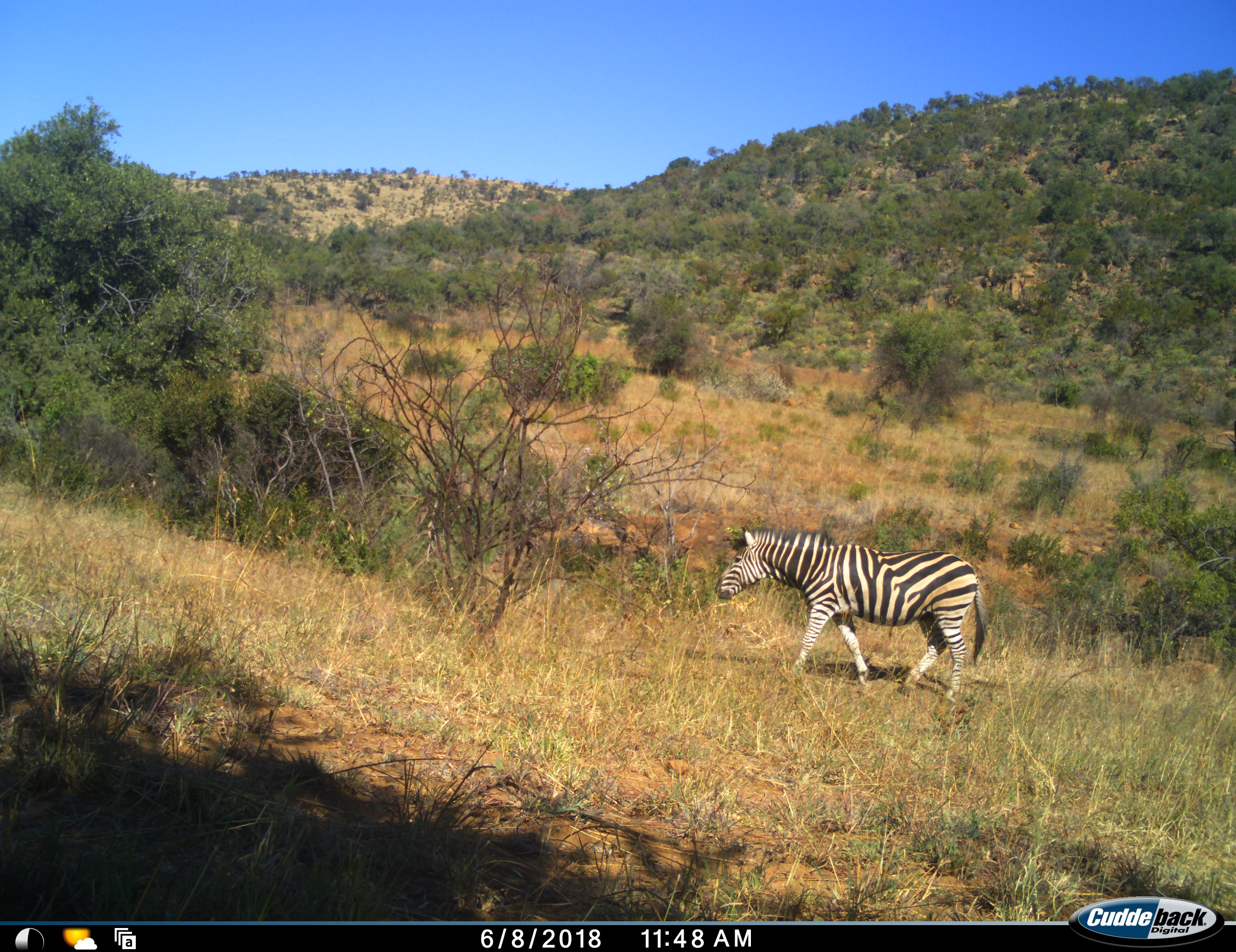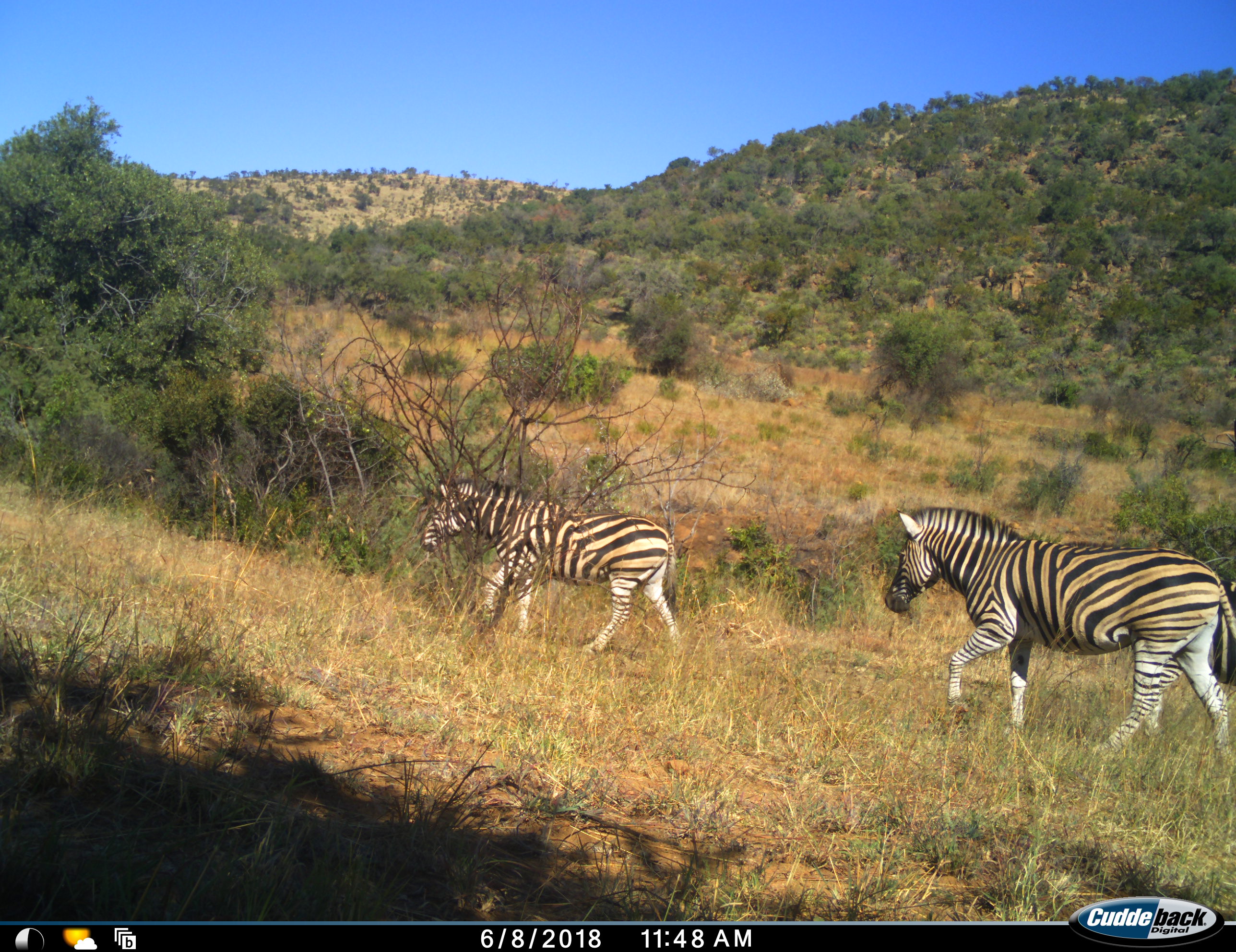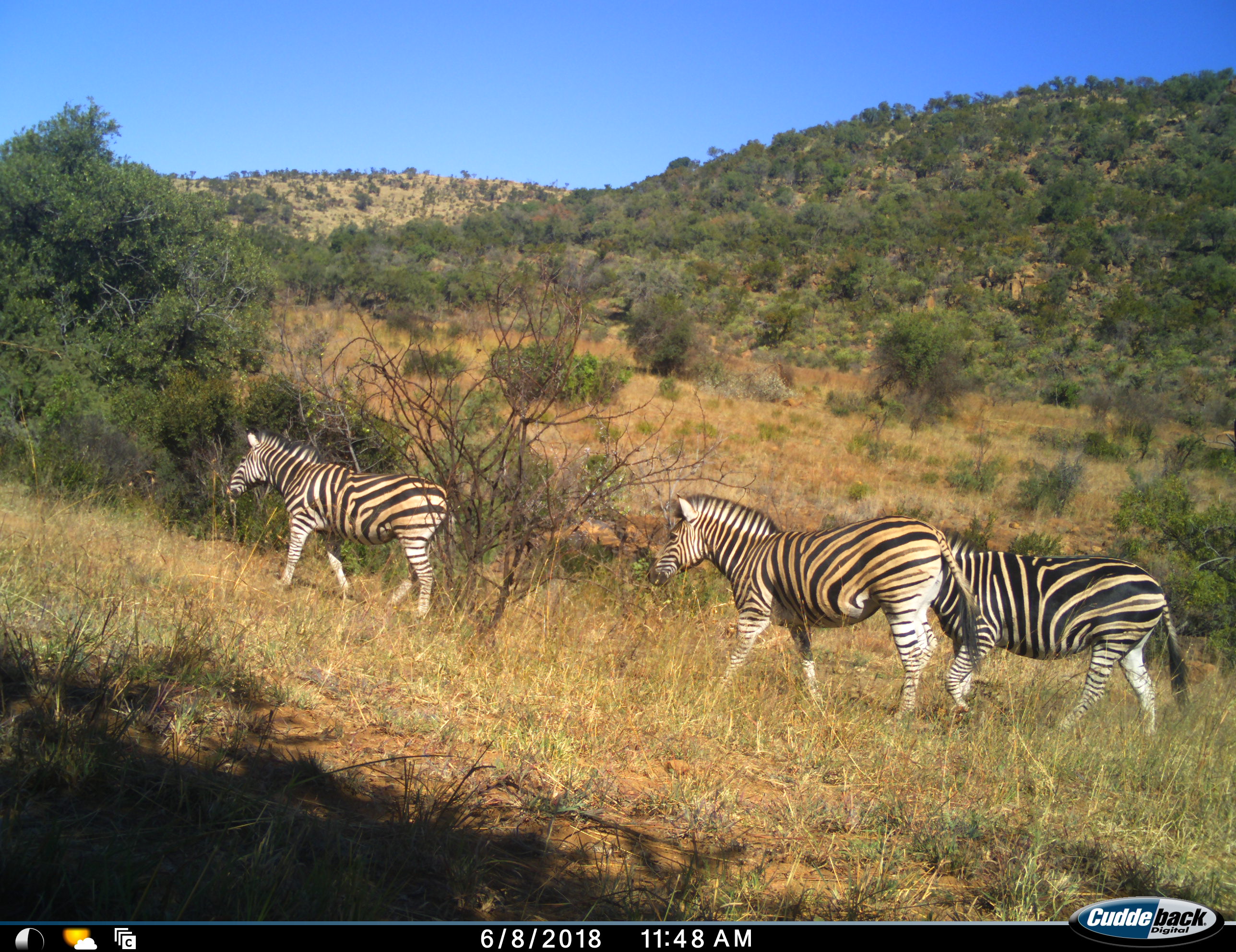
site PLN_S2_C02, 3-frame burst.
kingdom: Animalia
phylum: Chordata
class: Mammalia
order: Perissodactyla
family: Equidae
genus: Equus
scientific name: Equus quagga burchellii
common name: burchell's zebra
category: zebraburchells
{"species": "zebraburchells (burchell's zebra) (Equus quagga burchellii)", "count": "3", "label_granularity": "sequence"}